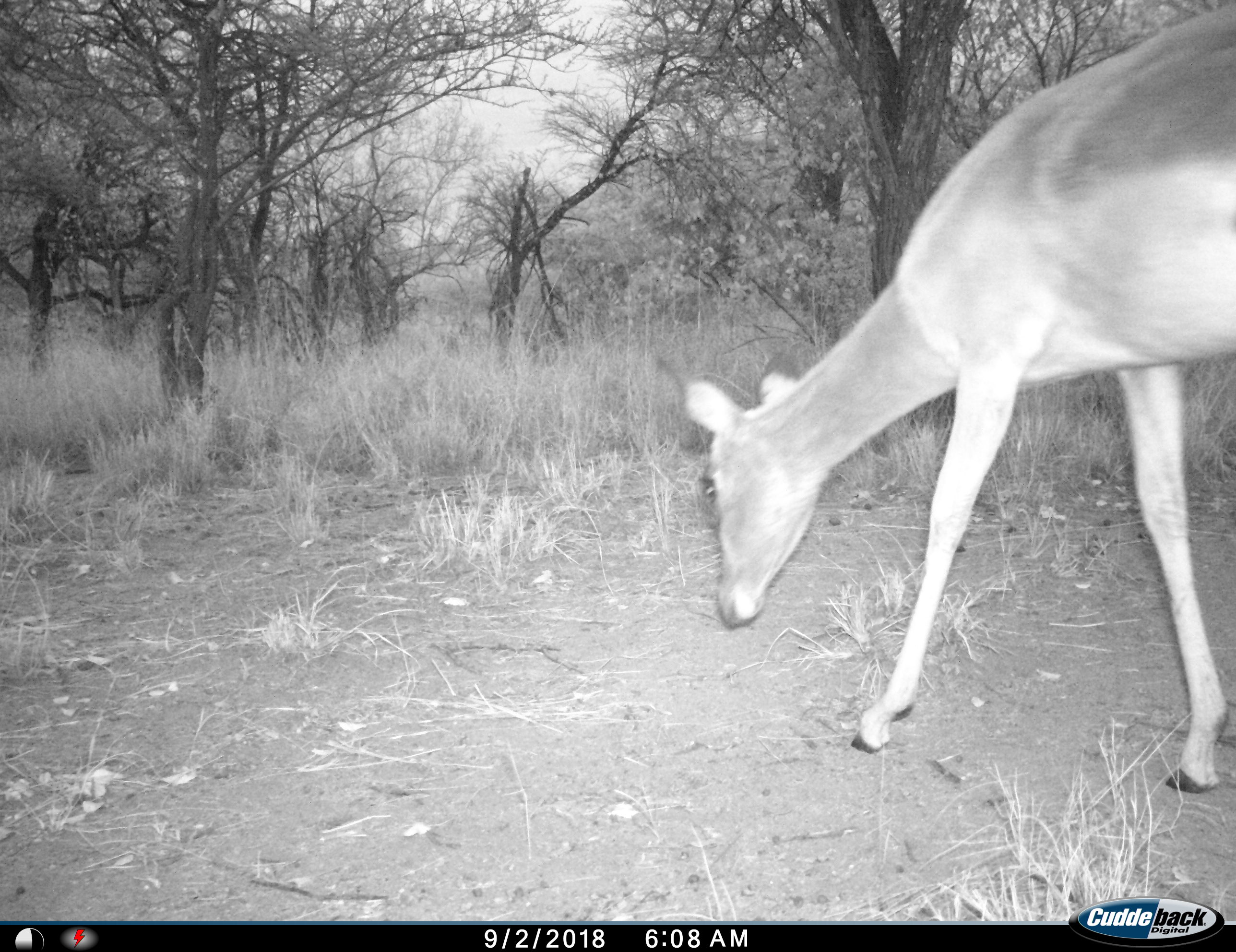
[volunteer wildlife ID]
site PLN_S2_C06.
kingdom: Animalia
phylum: Chordata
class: Mammalia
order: Artiodactyla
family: Bovidae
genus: Aepyceros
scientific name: Aepyceros melampus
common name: impala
Impala (Aepyceros melampus), count 1. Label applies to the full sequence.